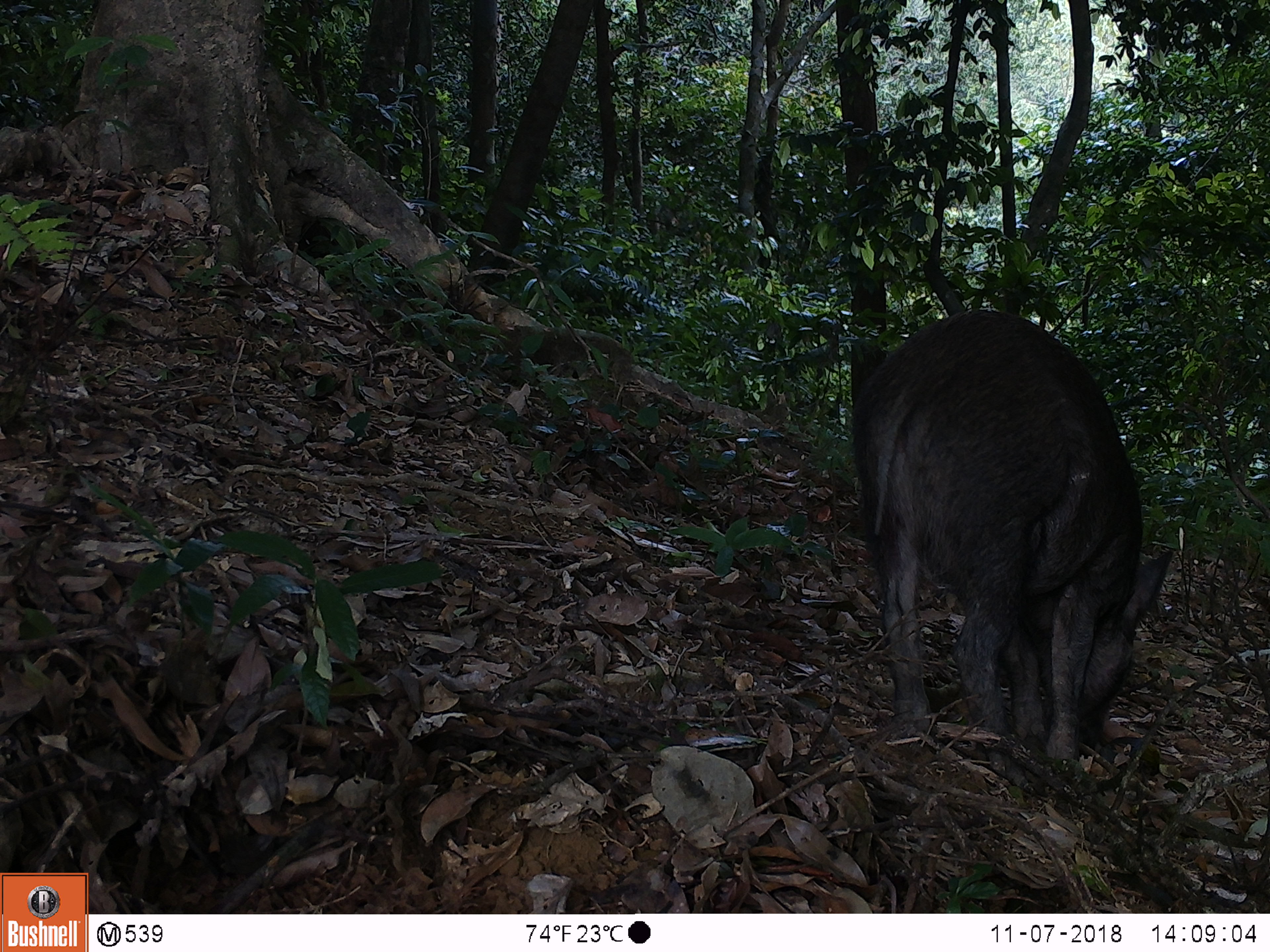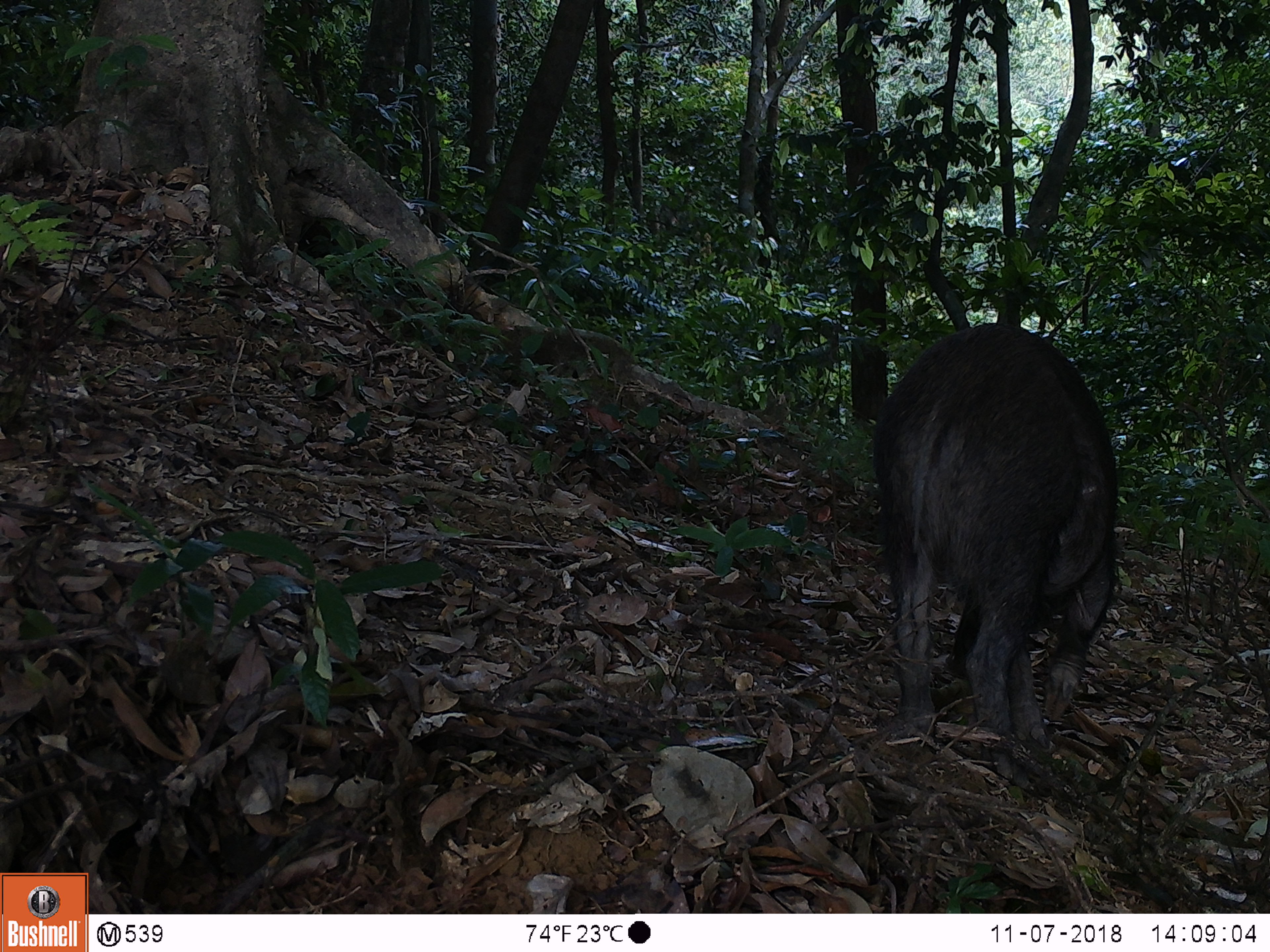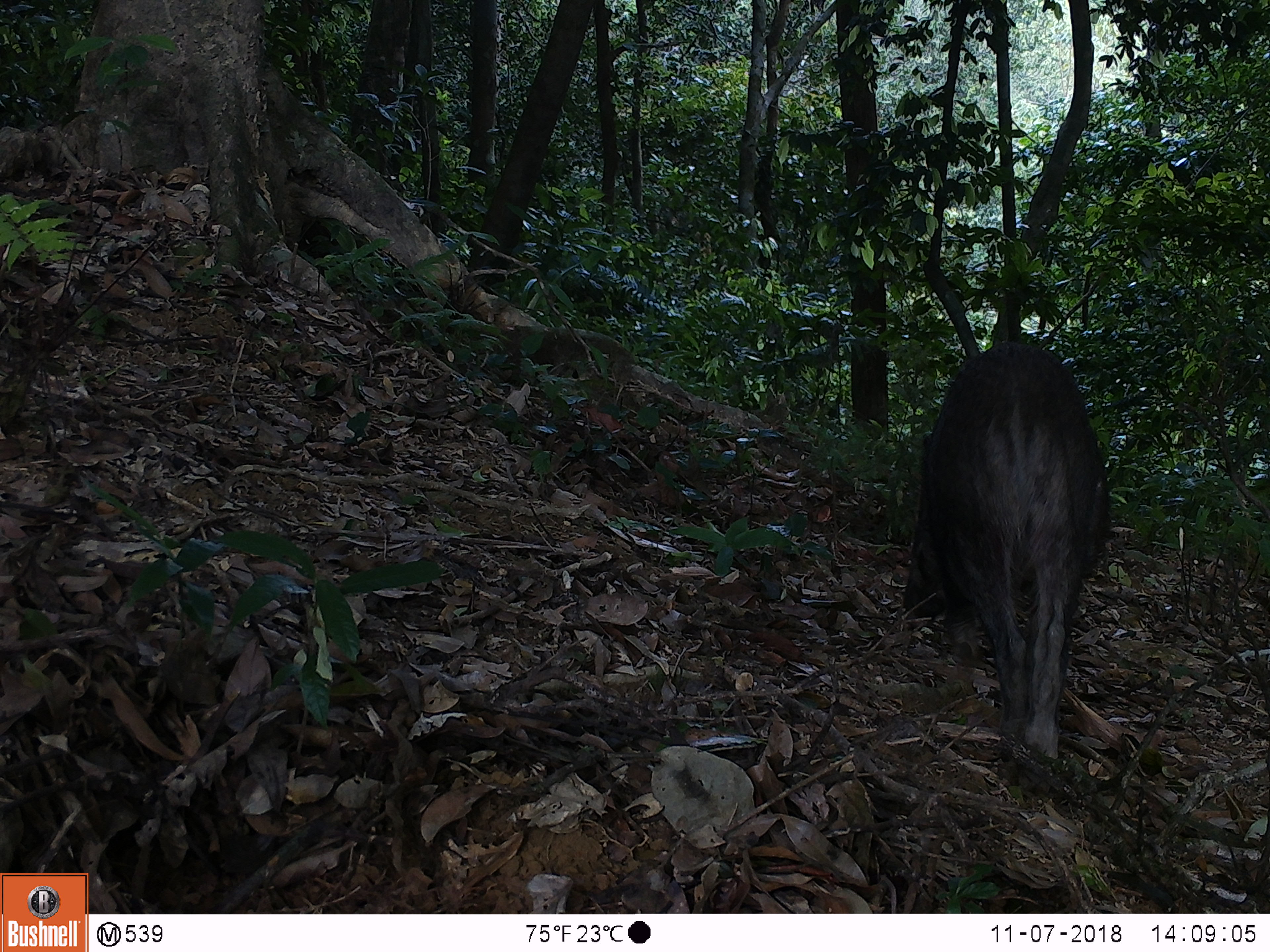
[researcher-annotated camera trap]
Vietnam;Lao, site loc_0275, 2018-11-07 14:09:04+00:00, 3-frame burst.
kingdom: Animalia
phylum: Chordata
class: Mammalia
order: Artiodactyla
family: Suidae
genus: Sus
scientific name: Sus scrofa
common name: eurasian wild pig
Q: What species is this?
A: Eurasian wild pig (Sus scrofa).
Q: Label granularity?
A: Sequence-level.